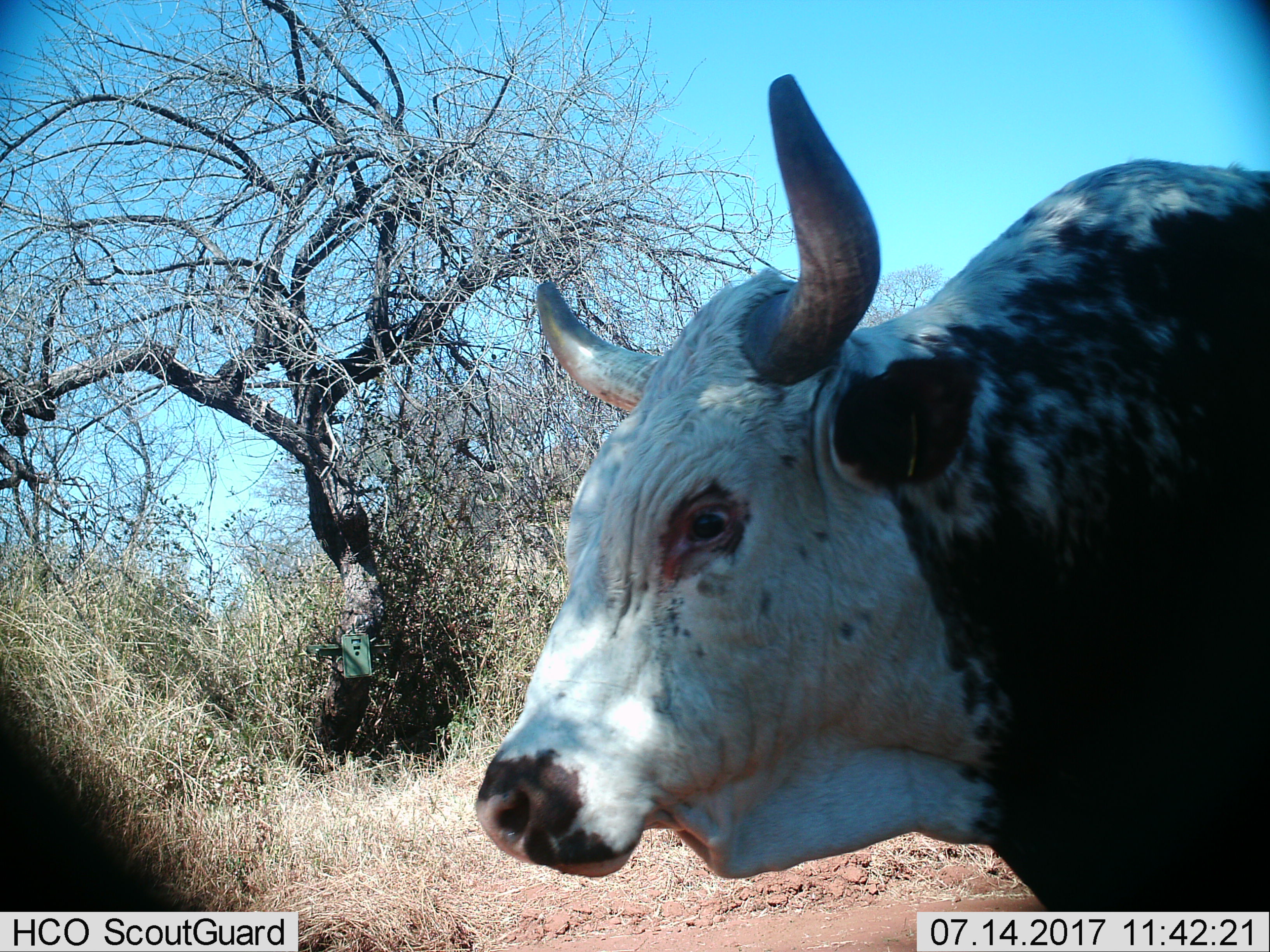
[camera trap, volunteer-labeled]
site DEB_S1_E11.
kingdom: Animalia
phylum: Chordata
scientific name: Vertebrata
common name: domestic animal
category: domesticanimal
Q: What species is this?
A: Domesticanimal (domestic animal) (Vertebrata).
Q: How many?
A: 1.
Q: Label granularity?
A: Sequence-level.